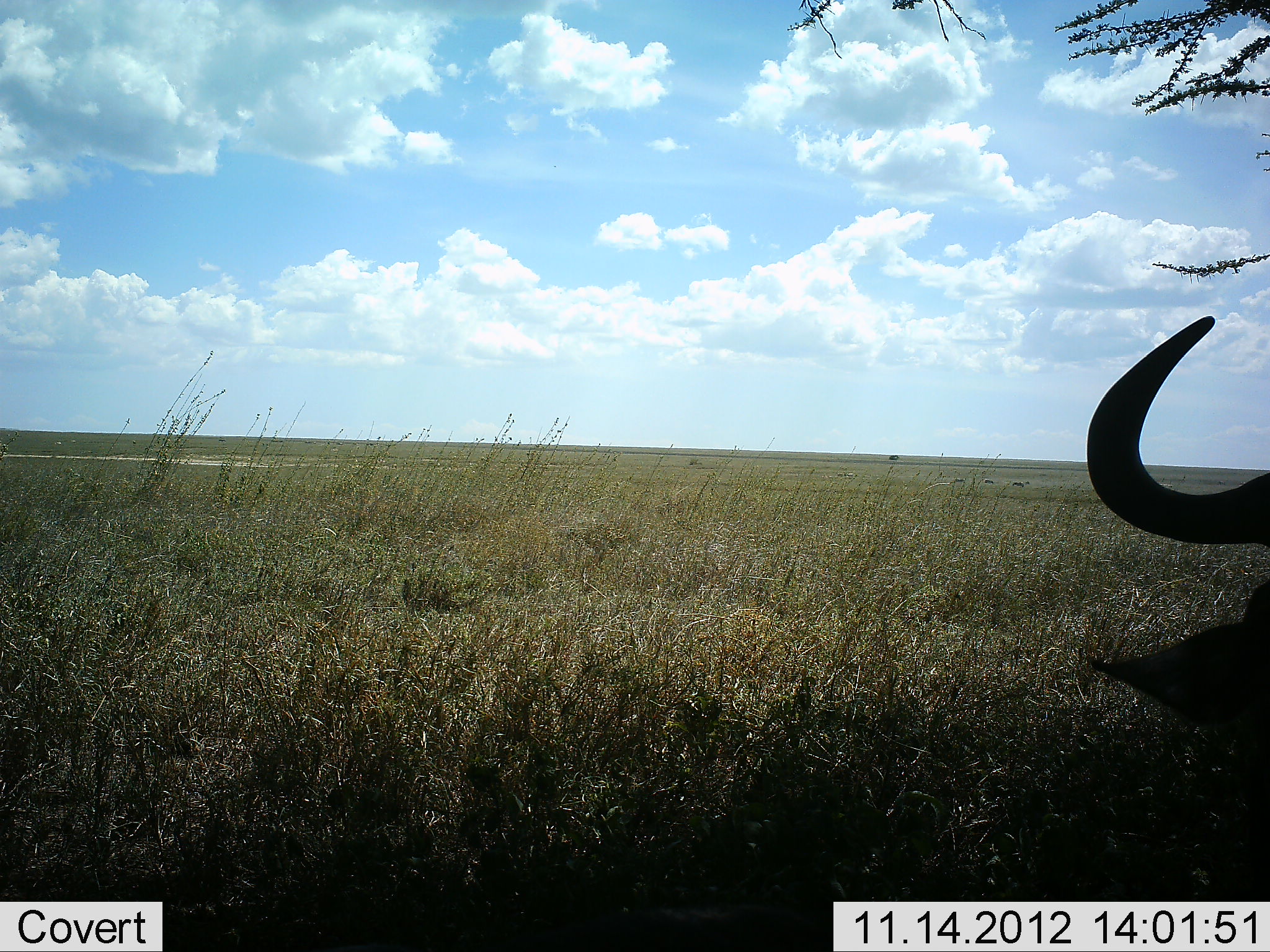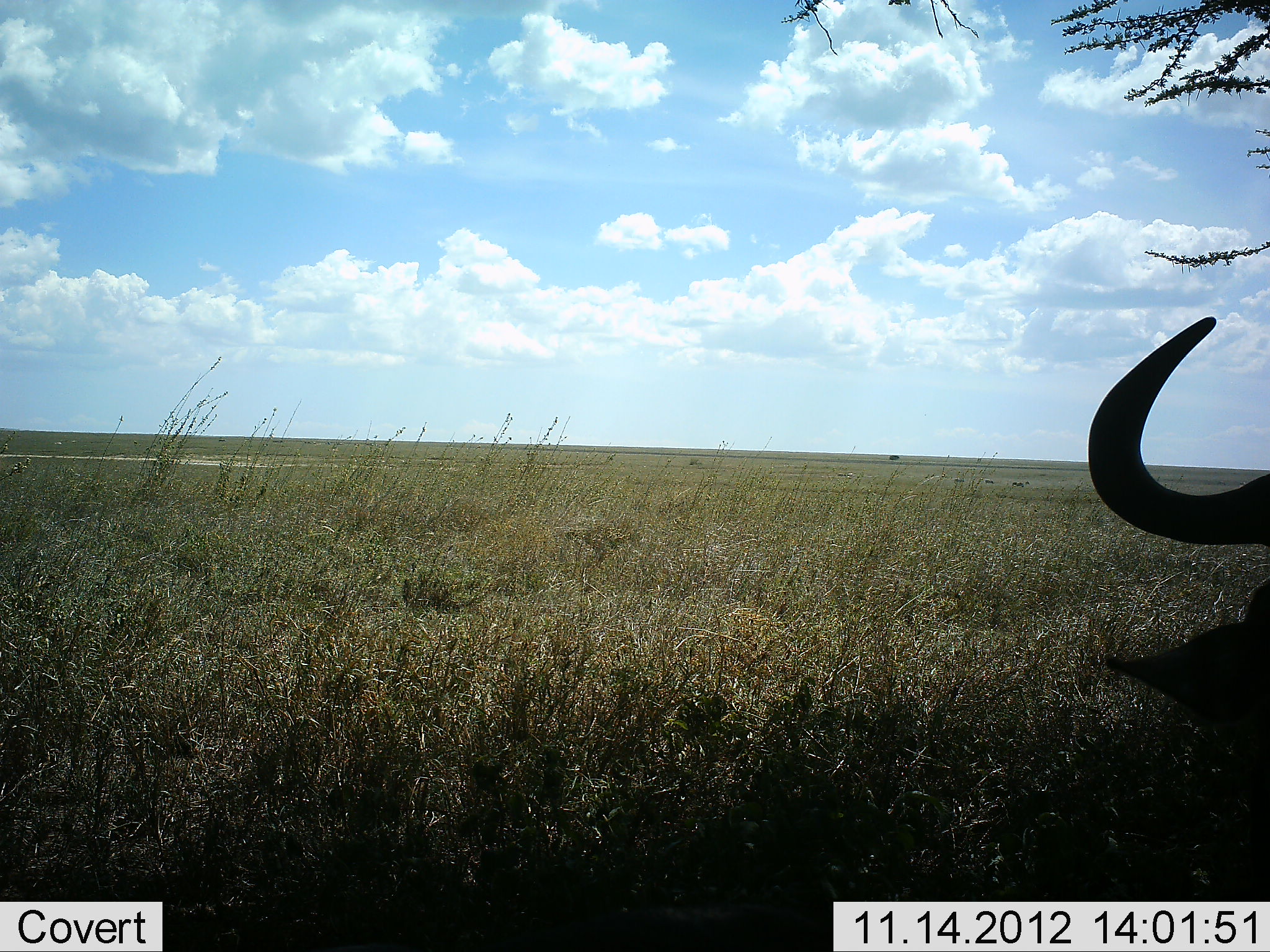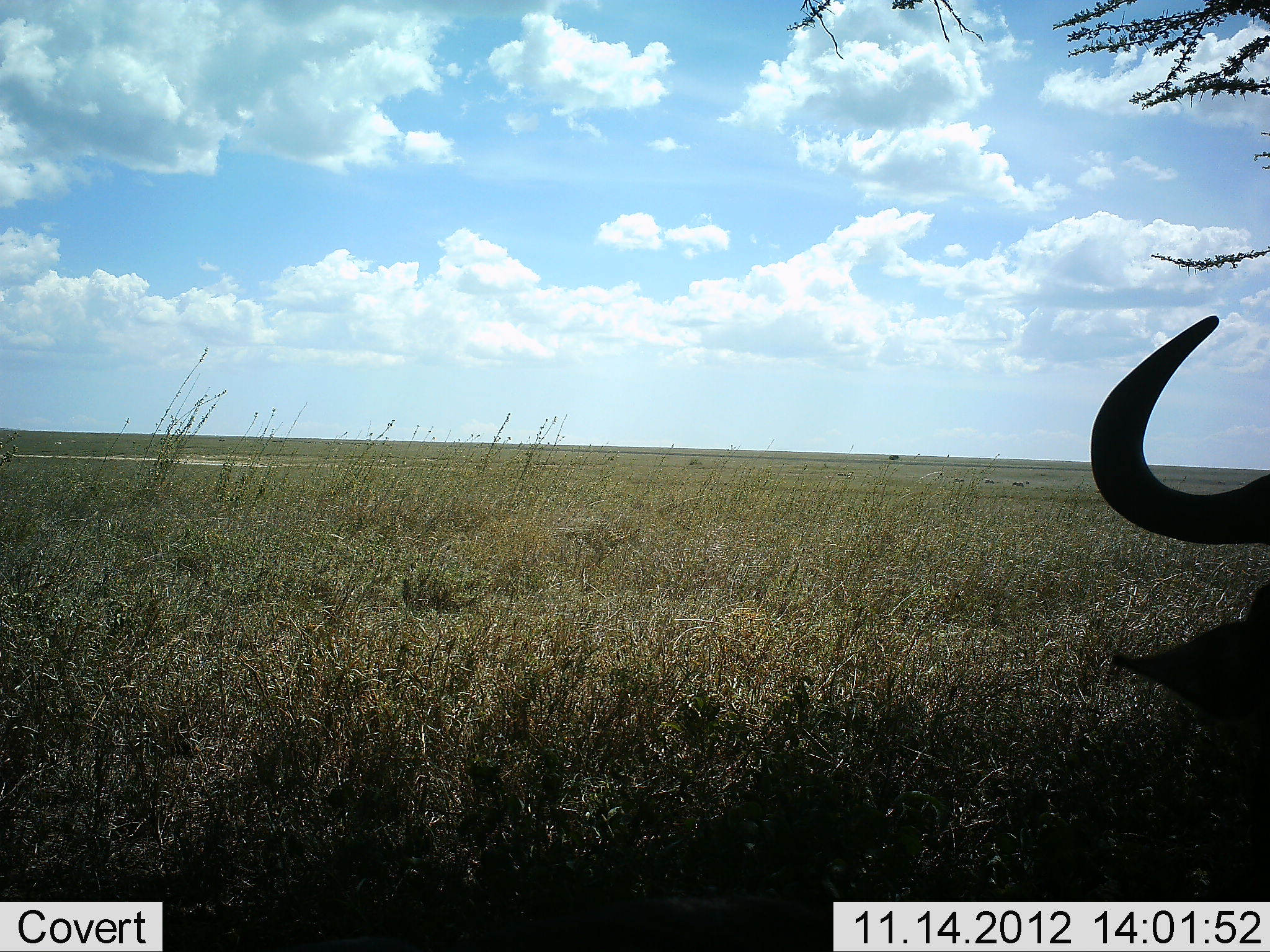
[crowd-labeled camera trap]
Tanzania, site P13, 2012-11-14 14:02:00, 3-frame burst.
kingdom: Animalia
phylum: Chordata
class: Mammalia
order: Artiodactyla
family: Bovidae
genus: Connochaetes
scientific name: Connochaetes taurinus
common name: blue wildebeest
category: wildebeest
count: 1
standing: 60%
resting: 40%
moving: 0%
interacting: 0%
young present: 0%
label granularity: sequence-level